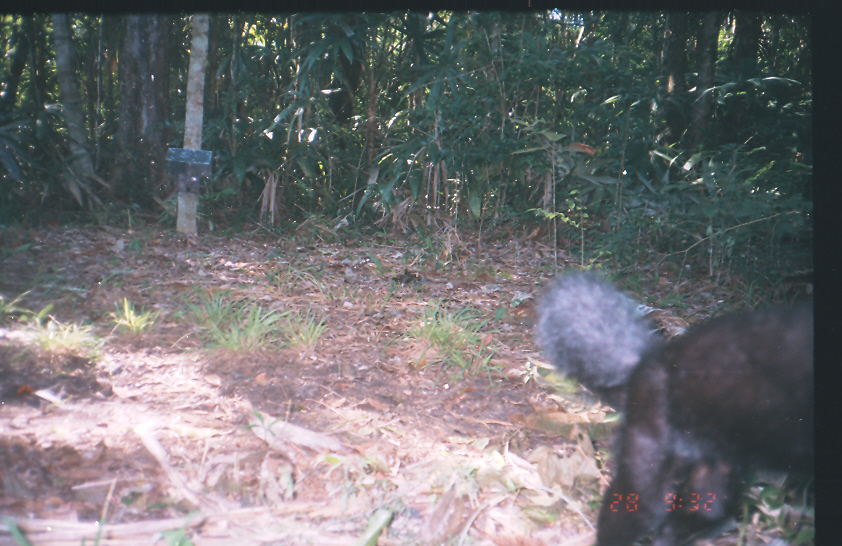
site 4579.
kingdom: Animalia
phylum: Chordata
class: Mammalia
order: Carnivora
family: Canidae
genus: Canis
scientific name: Canis familiaris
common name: domestic dog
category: canis lupus